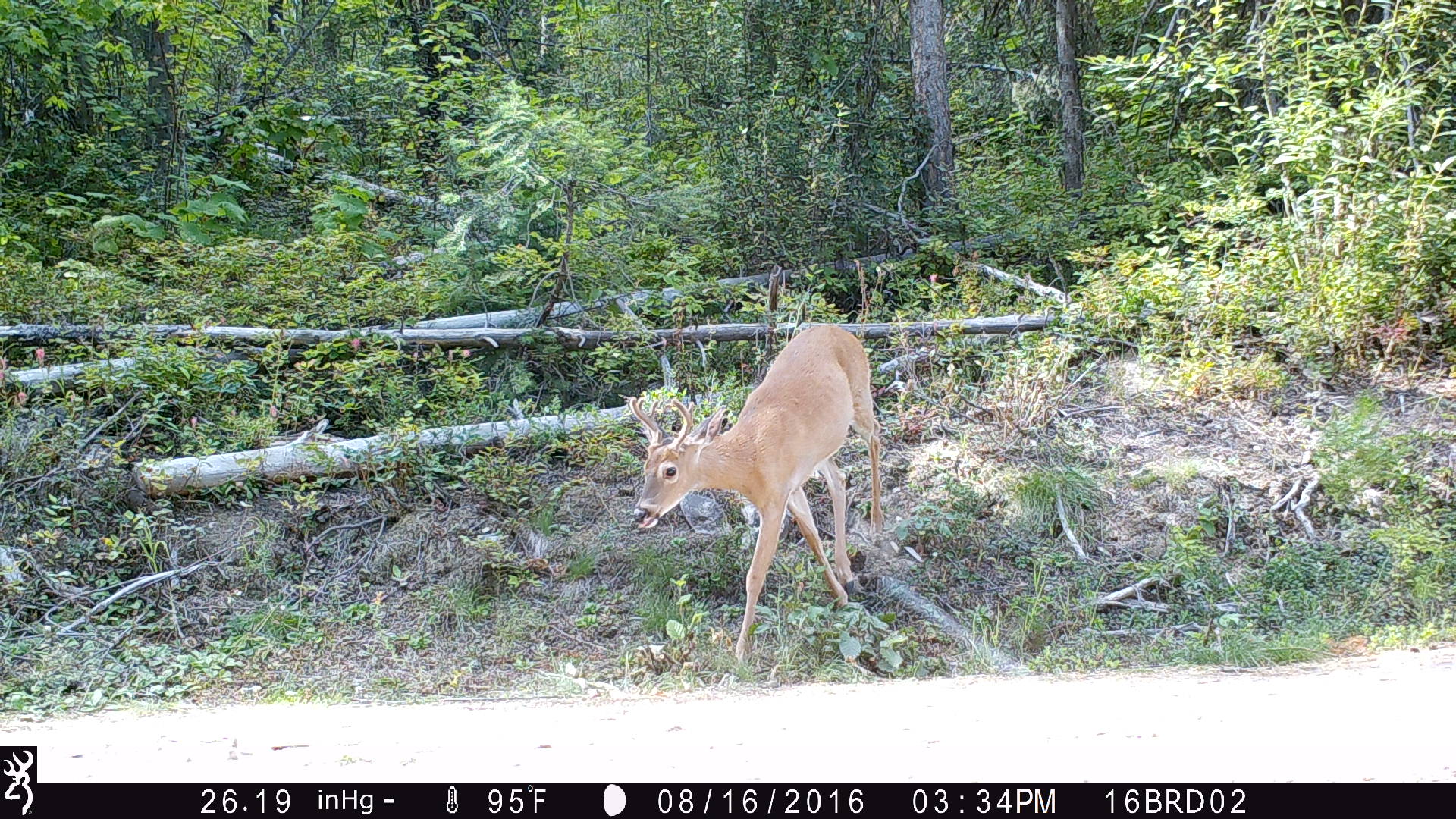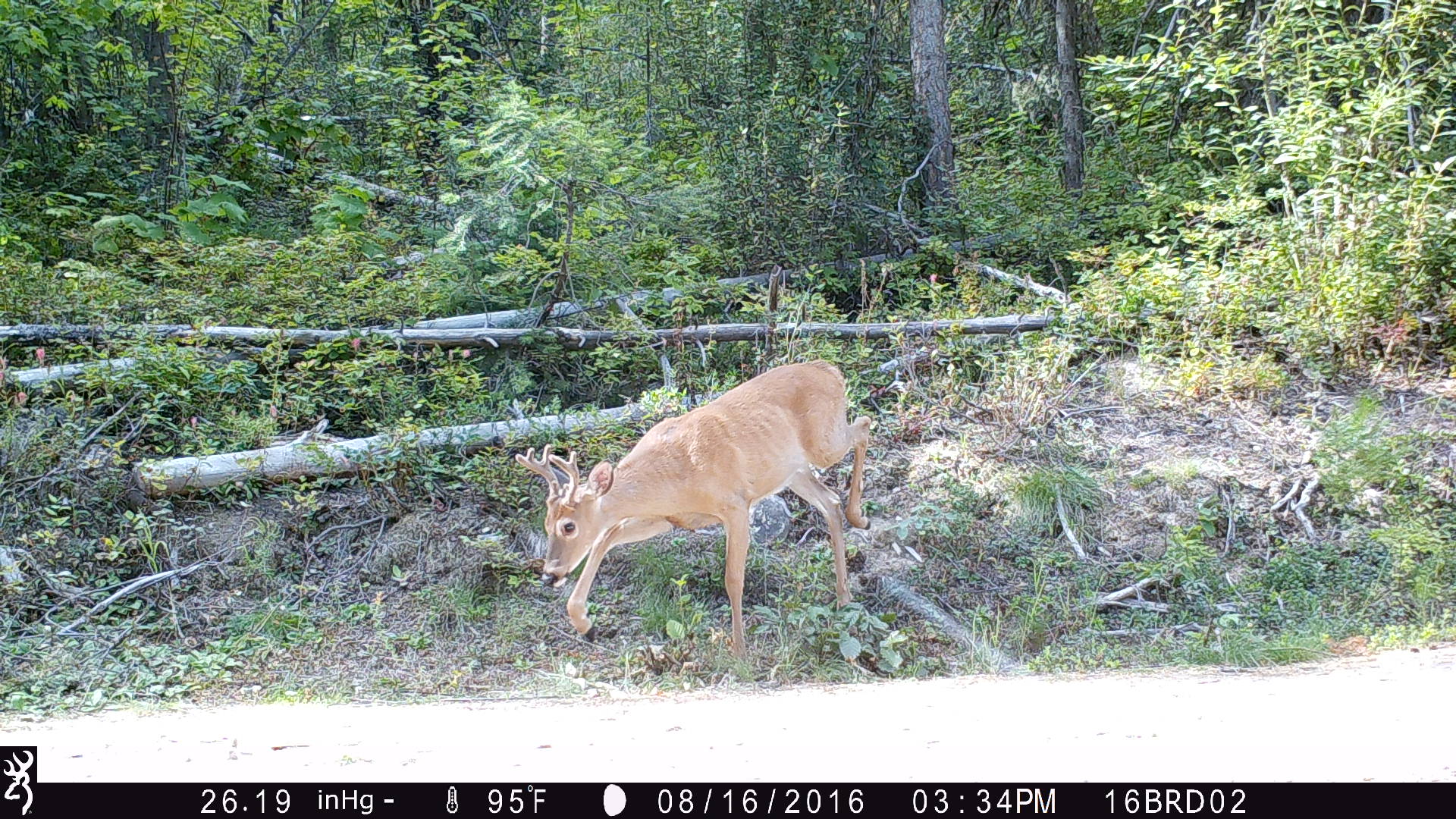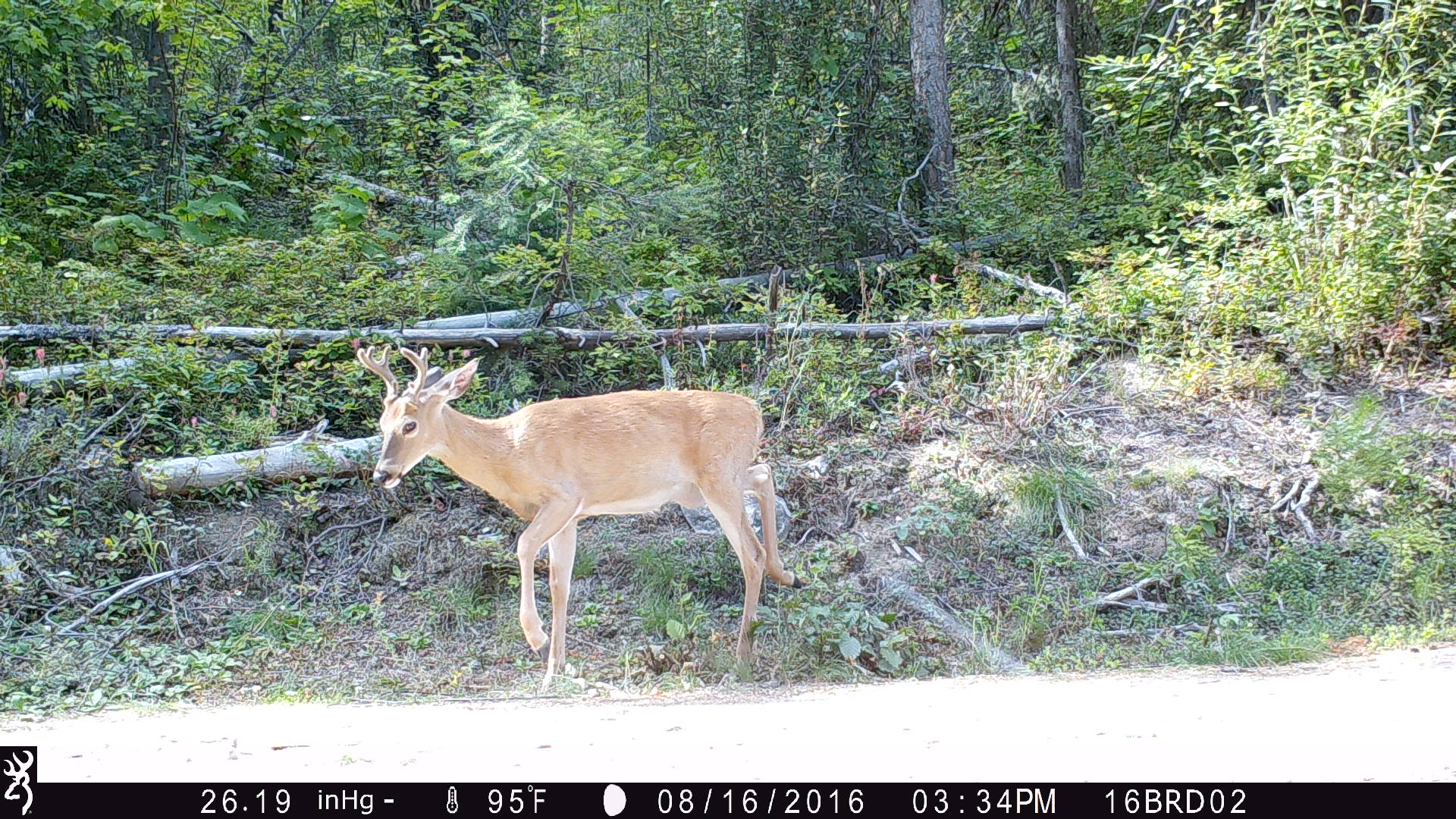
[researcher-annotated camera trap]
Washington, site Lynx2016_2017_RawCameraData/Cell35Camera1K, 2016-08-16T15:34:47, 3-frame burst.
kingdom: Animalia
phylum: Chordata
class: Mammalia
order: Artiodactyla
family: Cervidae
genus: Odocoileus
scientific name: Odocoileus virginianus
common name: white-tailed deer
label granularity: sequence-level